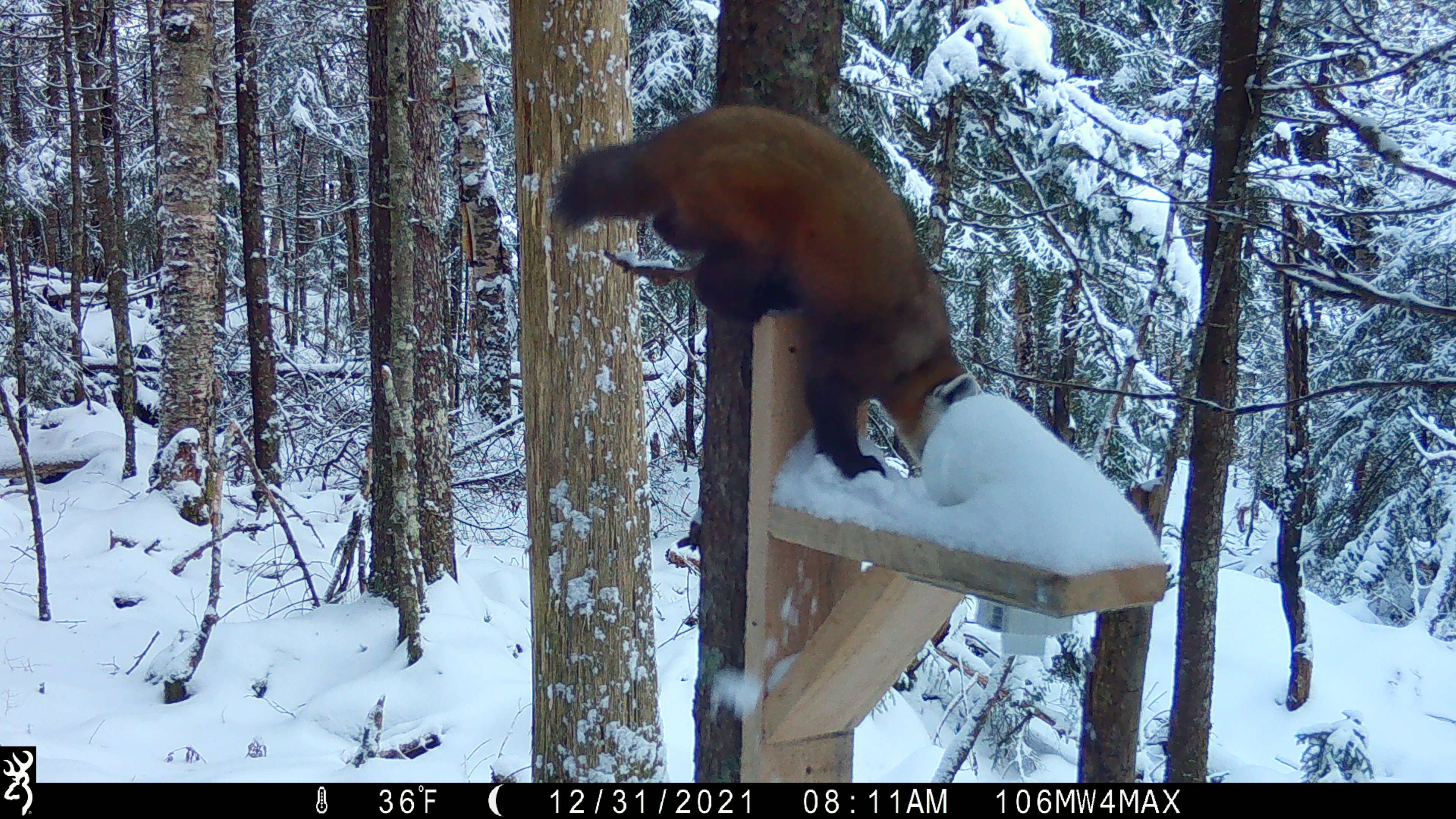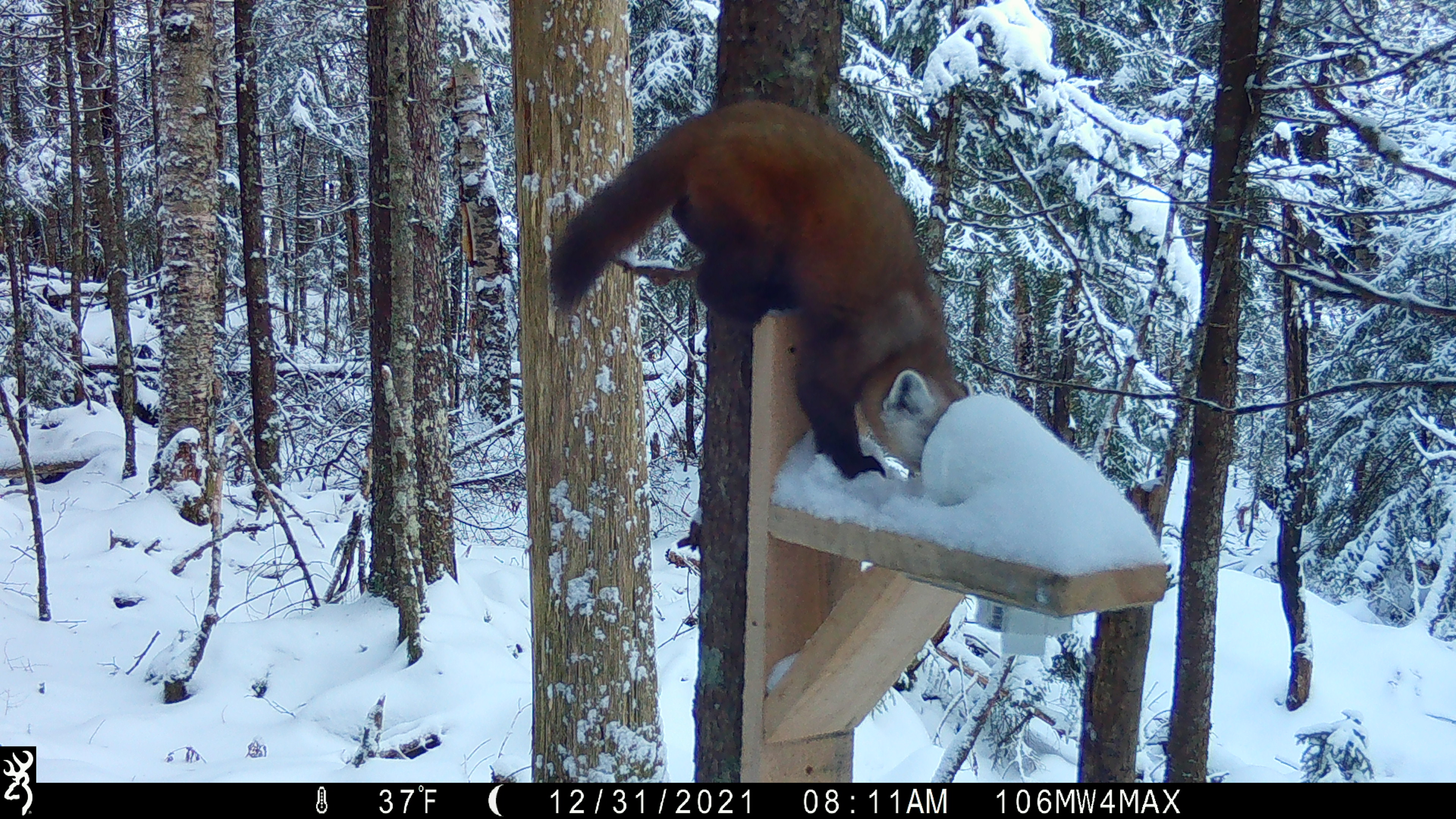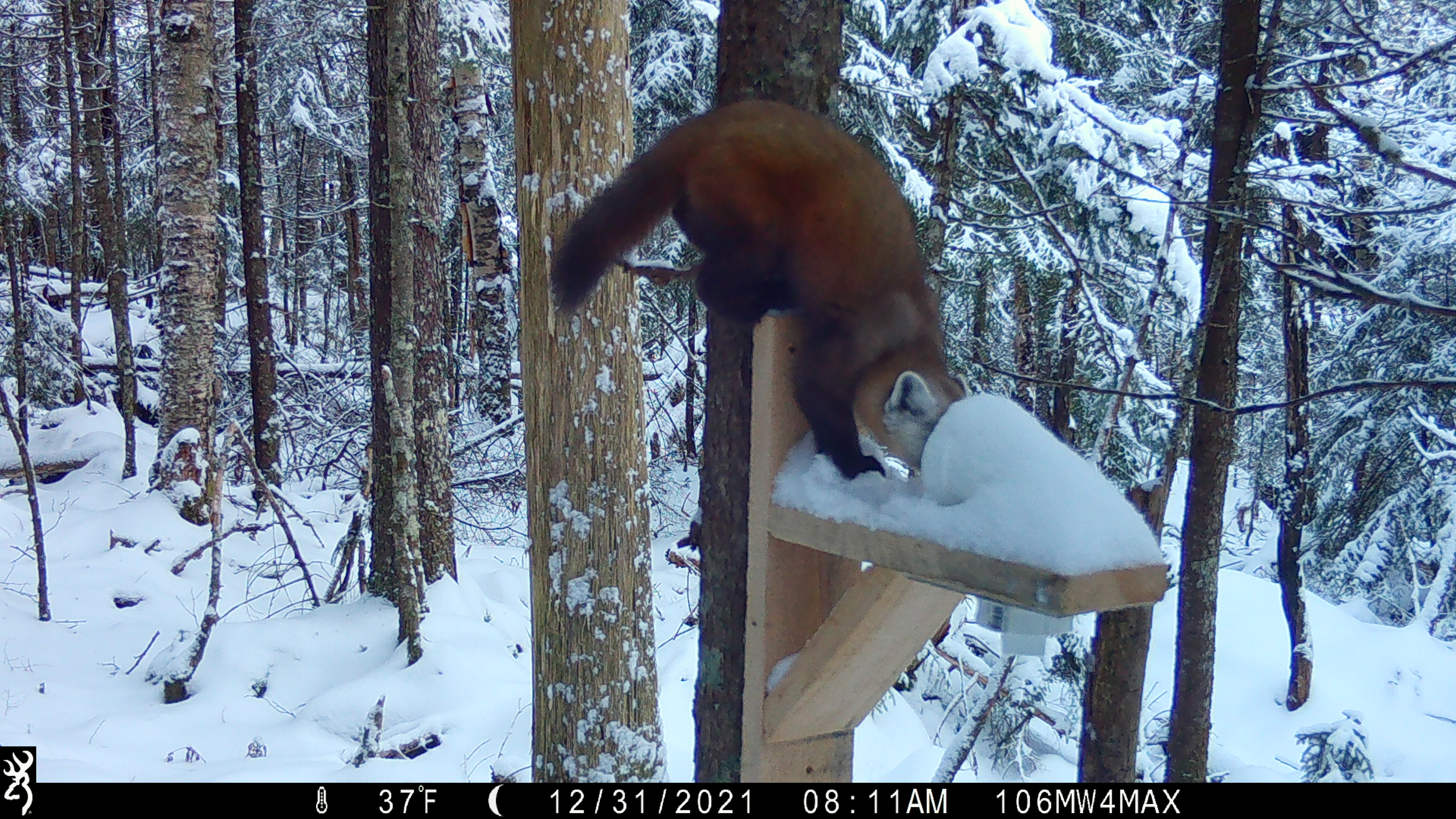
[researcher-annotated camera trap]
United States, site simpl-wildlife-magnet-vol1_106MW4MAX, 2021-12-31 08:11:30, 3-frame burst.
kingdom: Animalia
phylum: Chordata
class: Mammalia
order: Carnivora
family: Mustelidae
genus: Martes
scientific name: Martes americana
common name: american marten